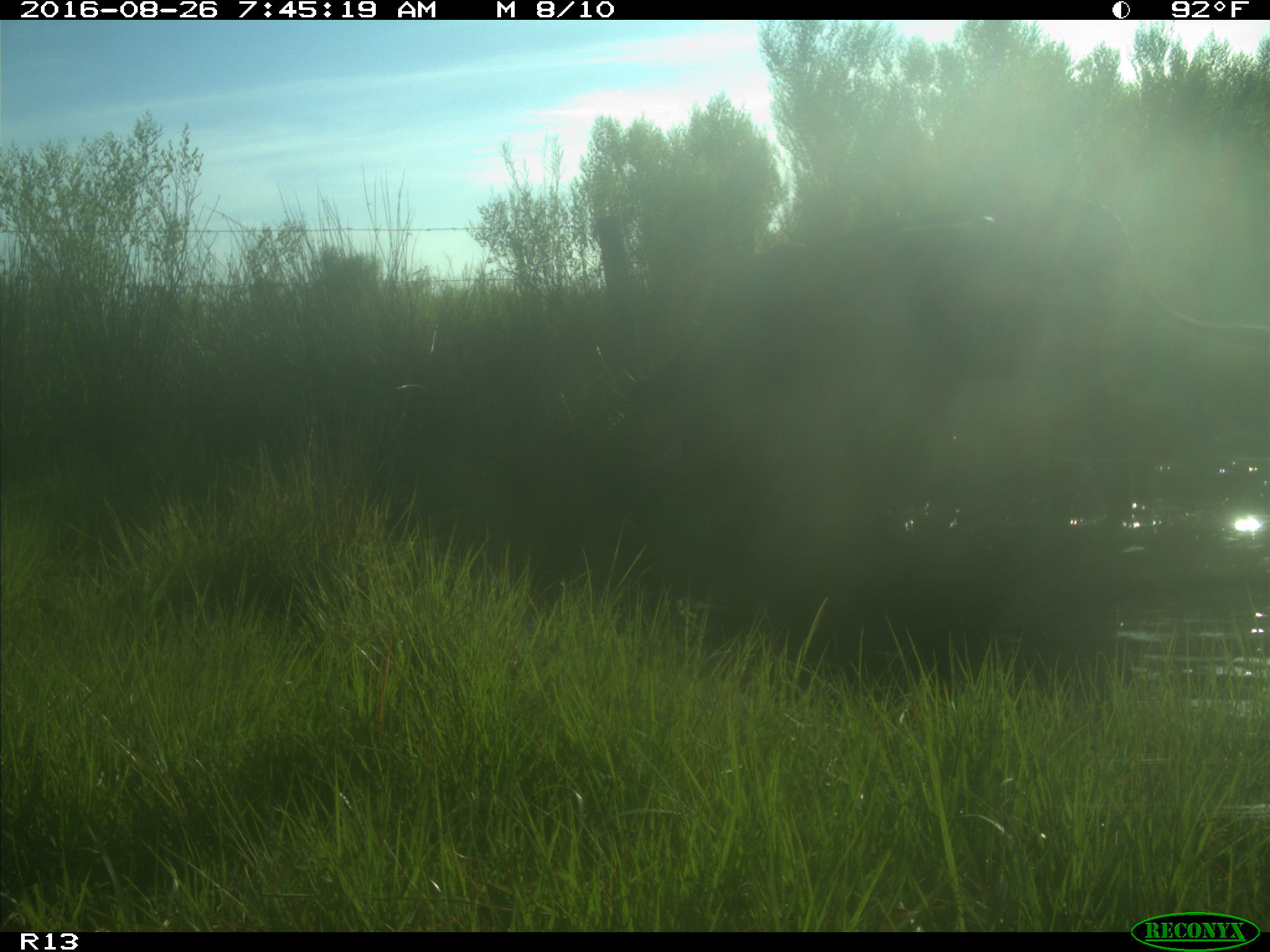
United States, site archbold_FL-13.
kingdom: Animalia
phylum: Chordata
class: Mammalia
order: Artiodactyla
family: Bovidae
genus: Bos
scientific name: Bos taurus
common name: domestic cow